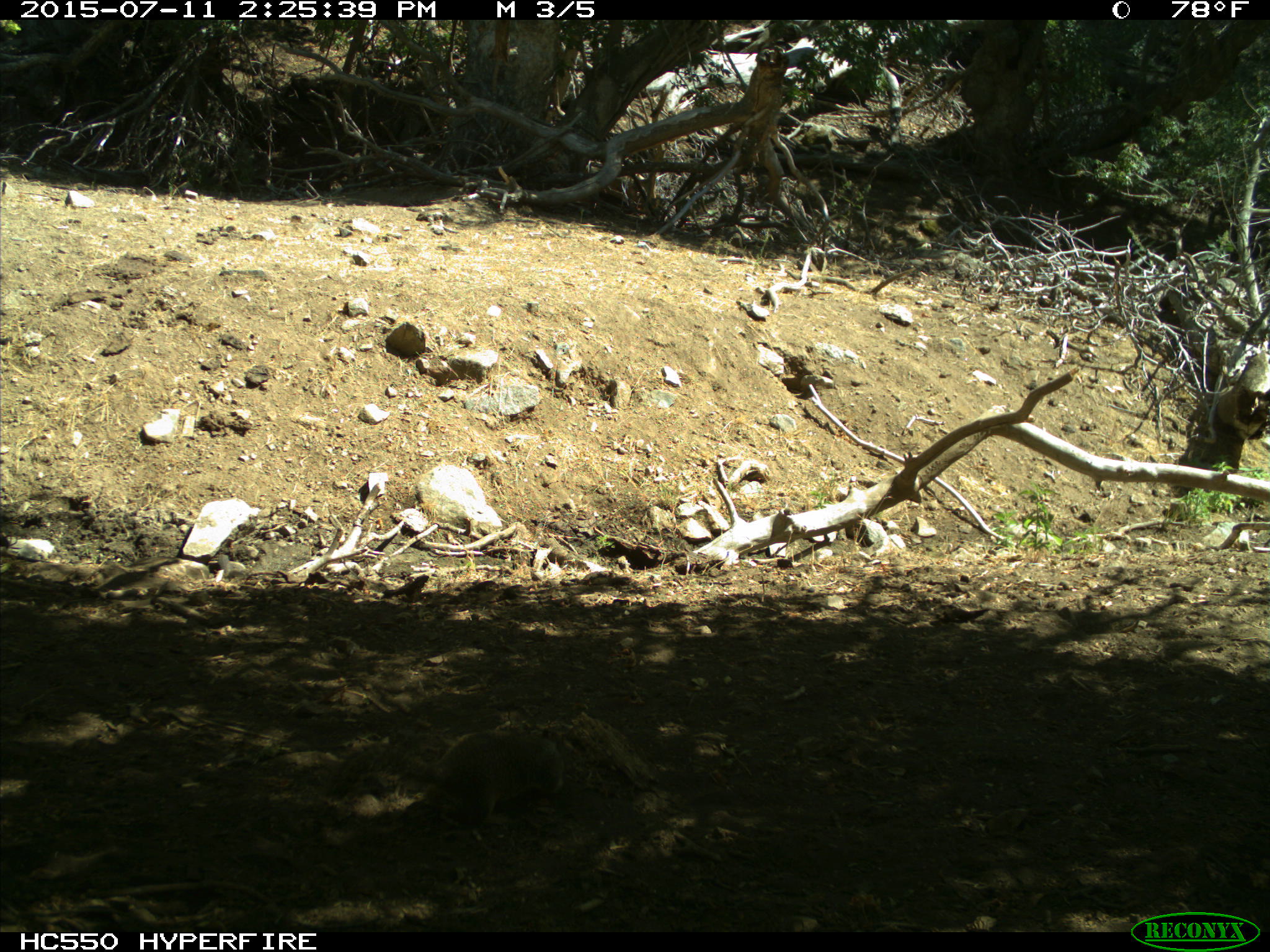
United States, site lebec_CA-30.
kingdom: Animalia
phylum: Chordata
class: Mammalia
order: Rodentia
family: Sciuridae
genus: Otospermophilus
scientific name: Otospermophilus beecheyi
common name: california ground squirrel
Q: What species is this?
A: Otospermophilus beecheyi (california ground squirrel).